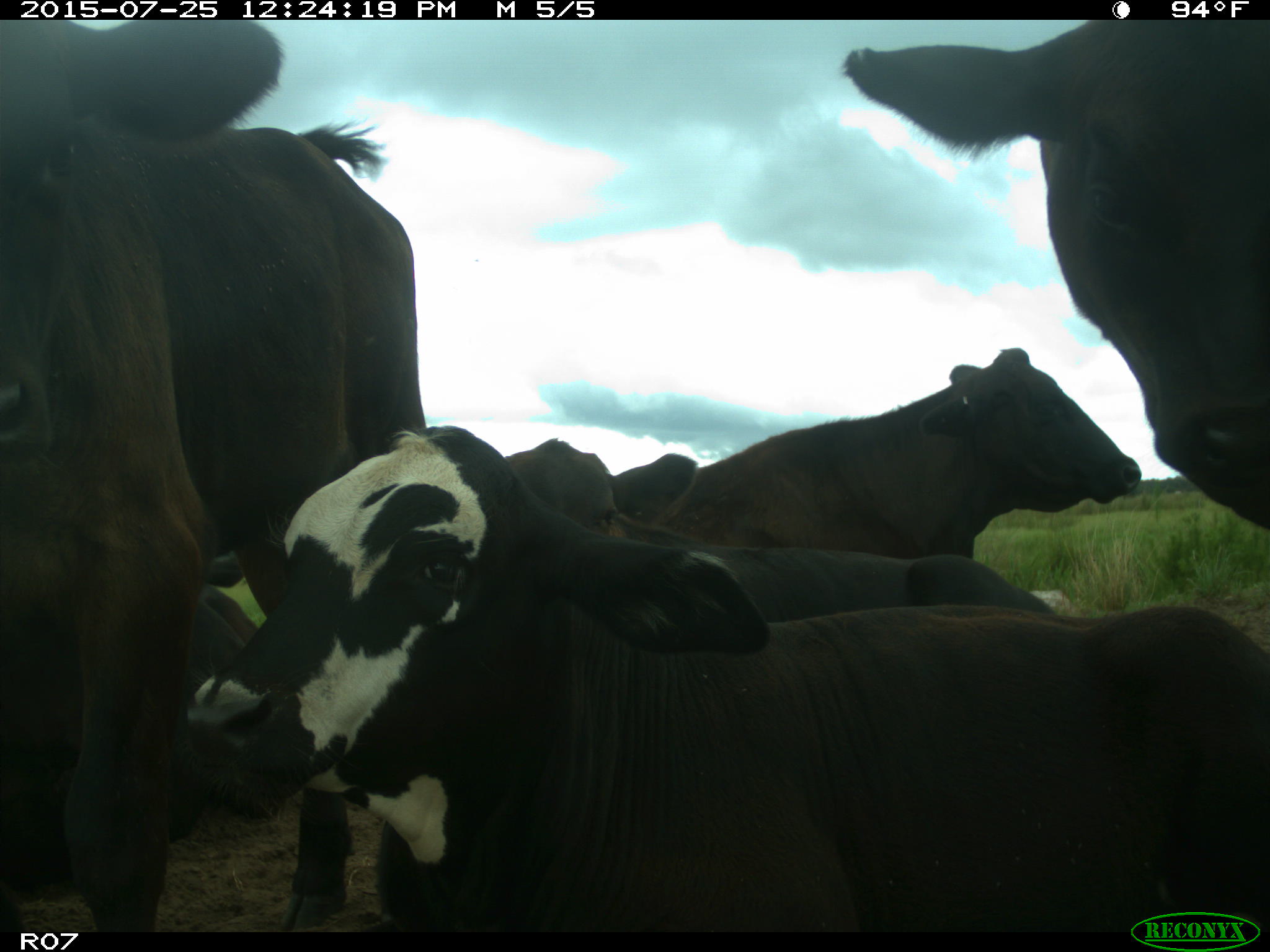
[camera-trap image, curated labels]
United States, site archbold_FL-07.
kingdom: Animalia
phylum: Chordata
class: Mammalia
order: Artiodactyla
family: Bovidae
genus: Bos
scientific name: Bos taurus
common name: domestic cow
Bos taurus (domestic cow).